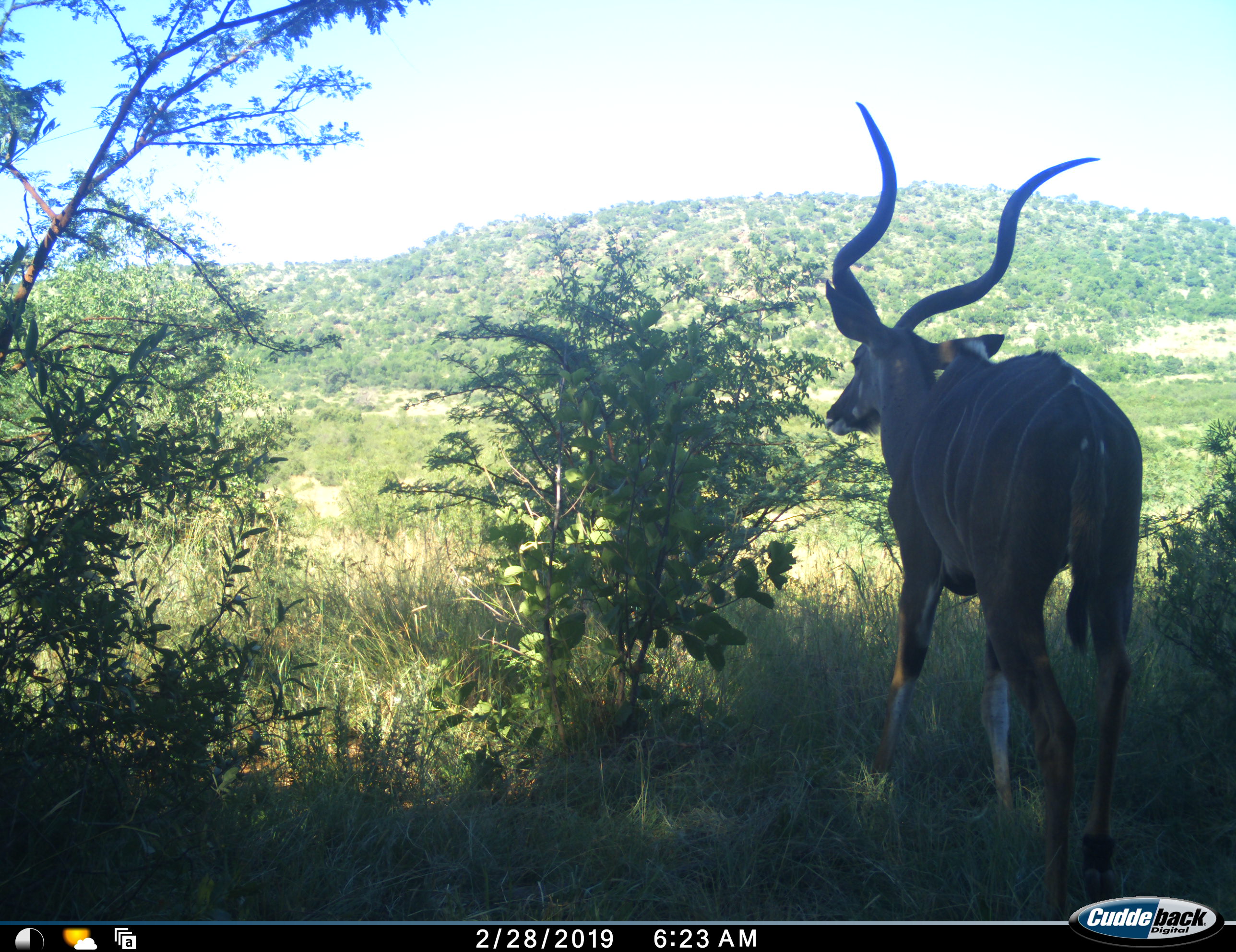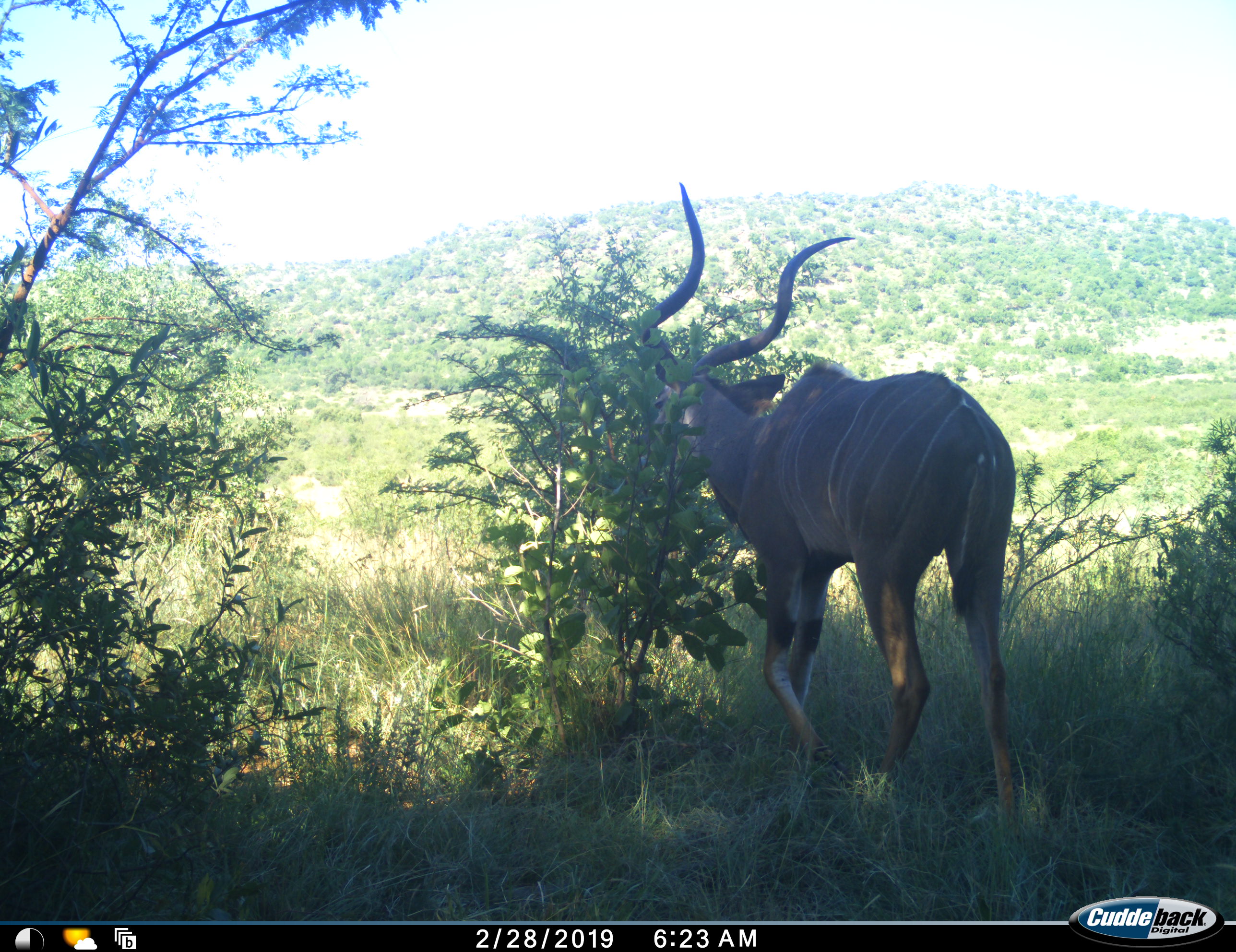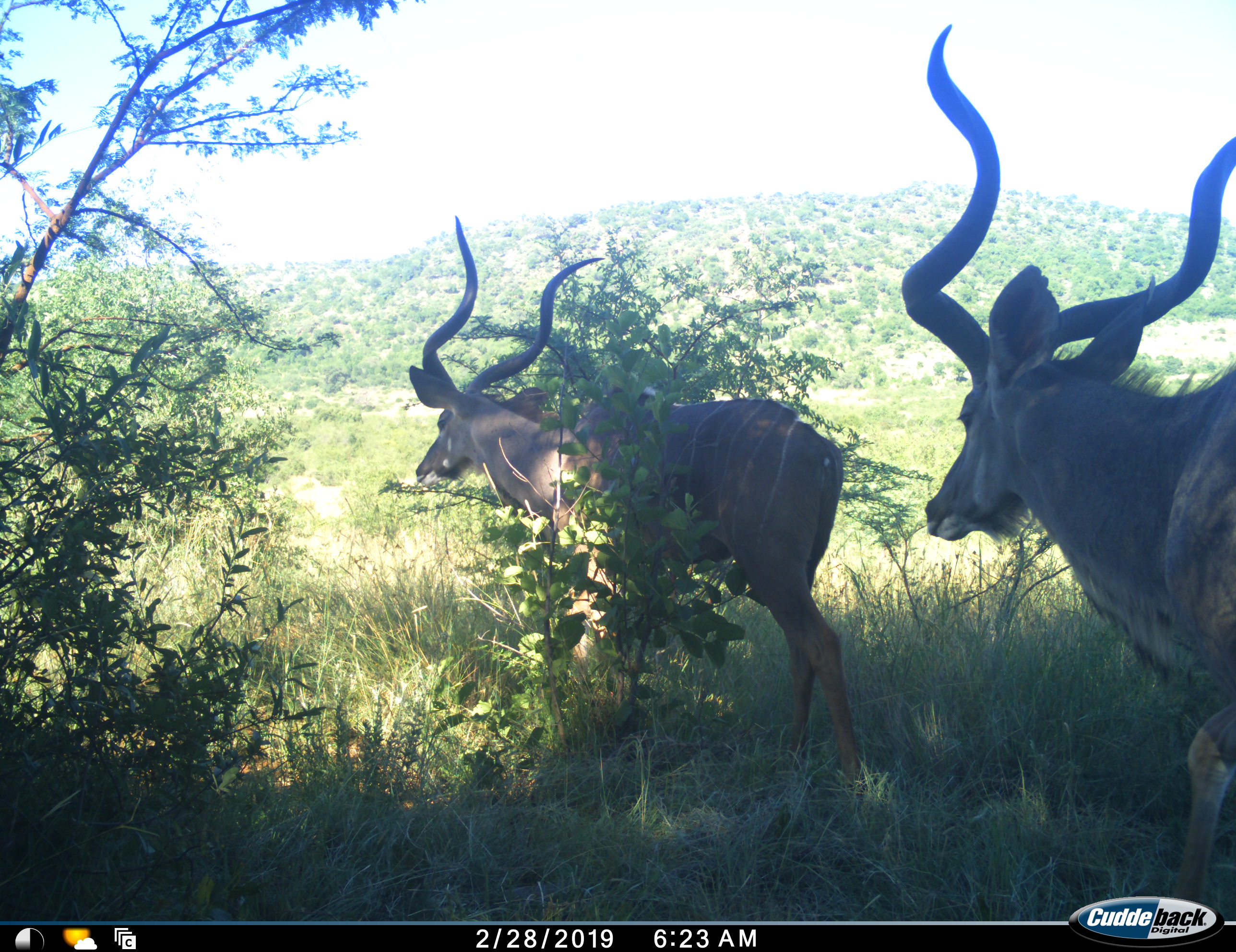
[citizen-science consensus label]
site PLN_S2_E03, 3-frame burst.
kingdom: Animalia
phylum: Chordata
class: Mammalia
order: Artiodactyla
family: Bovidae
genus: Tragelaphus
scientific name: Tragelaphus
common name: kudu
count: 2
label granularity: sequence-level